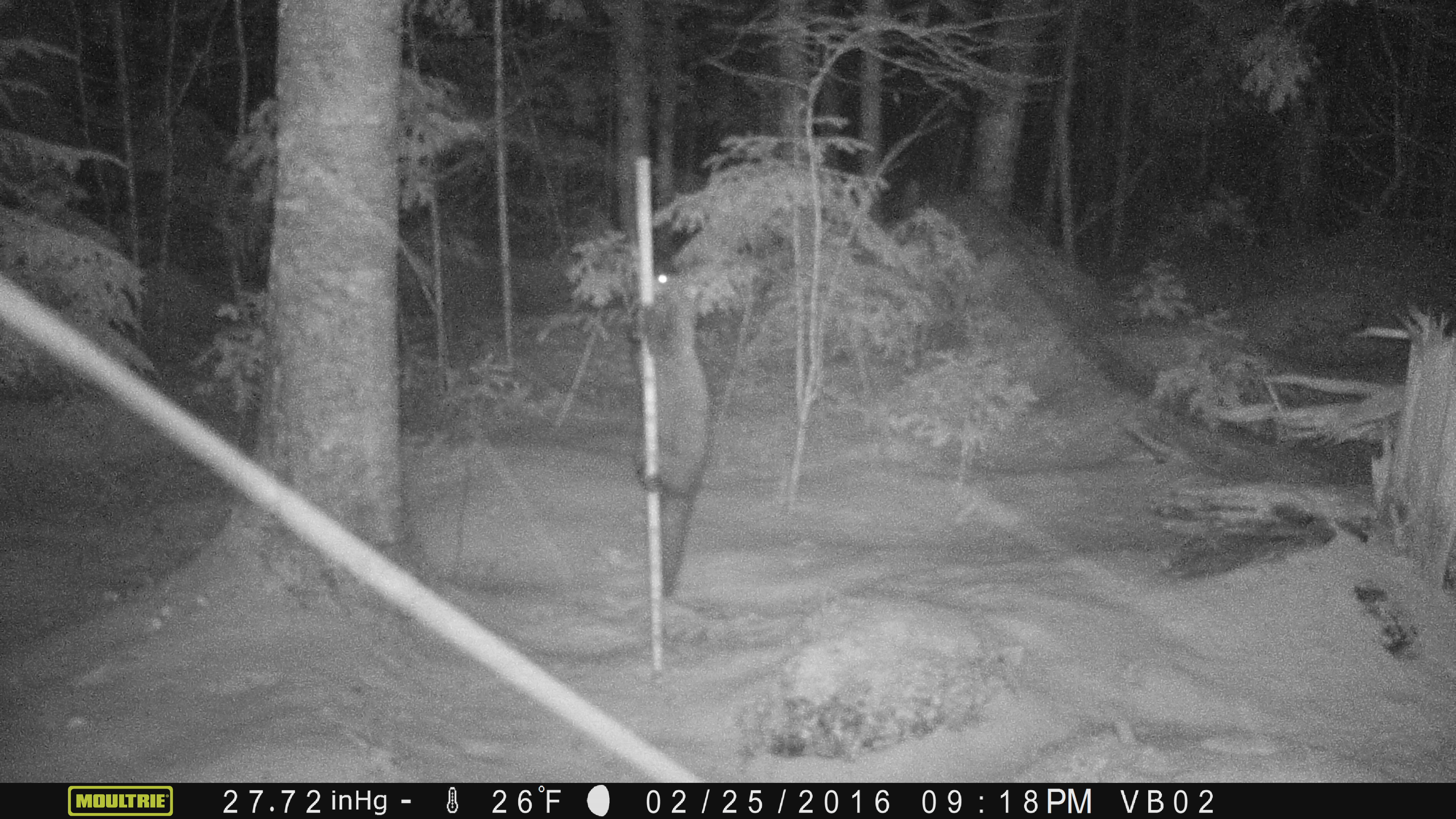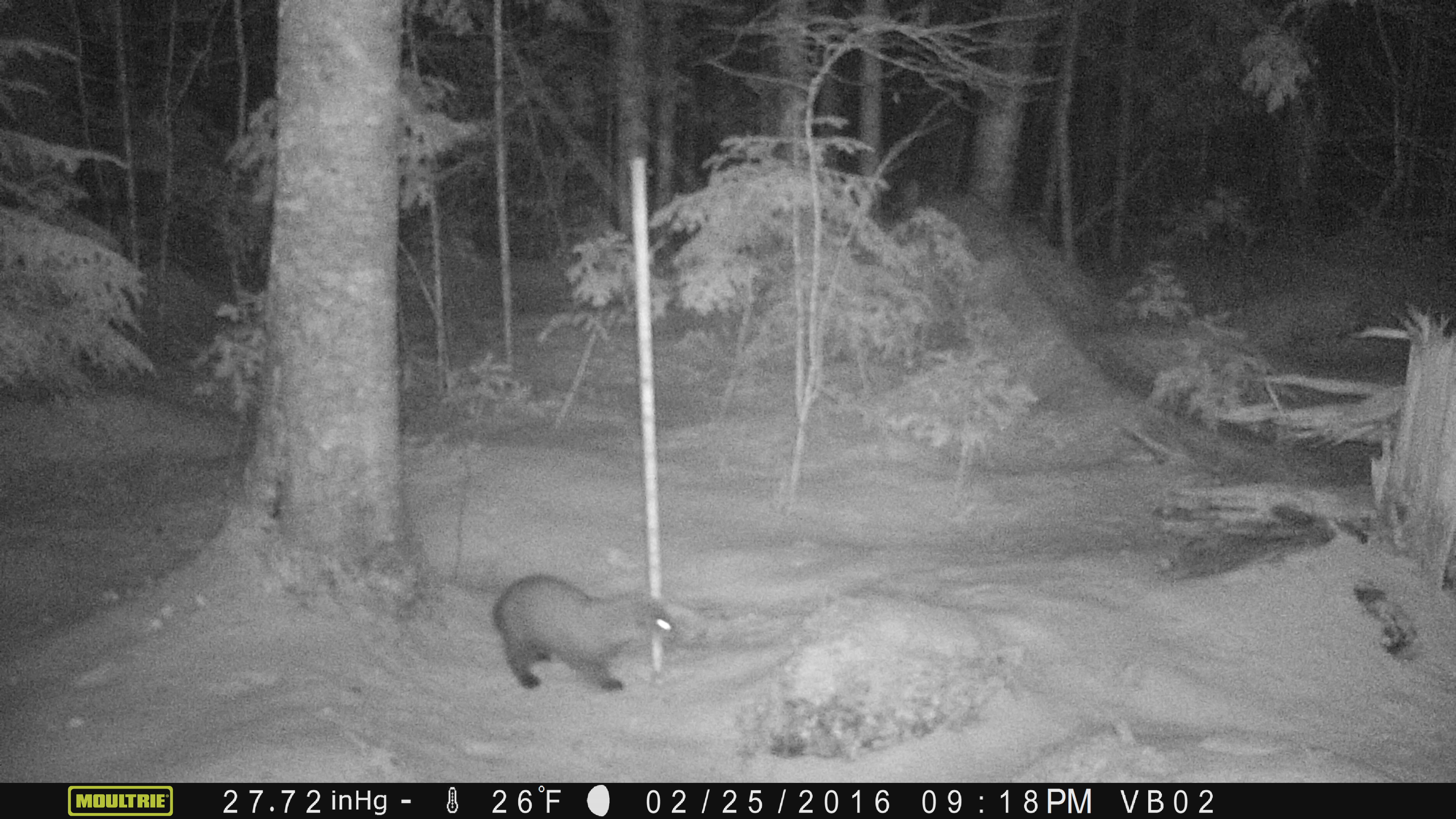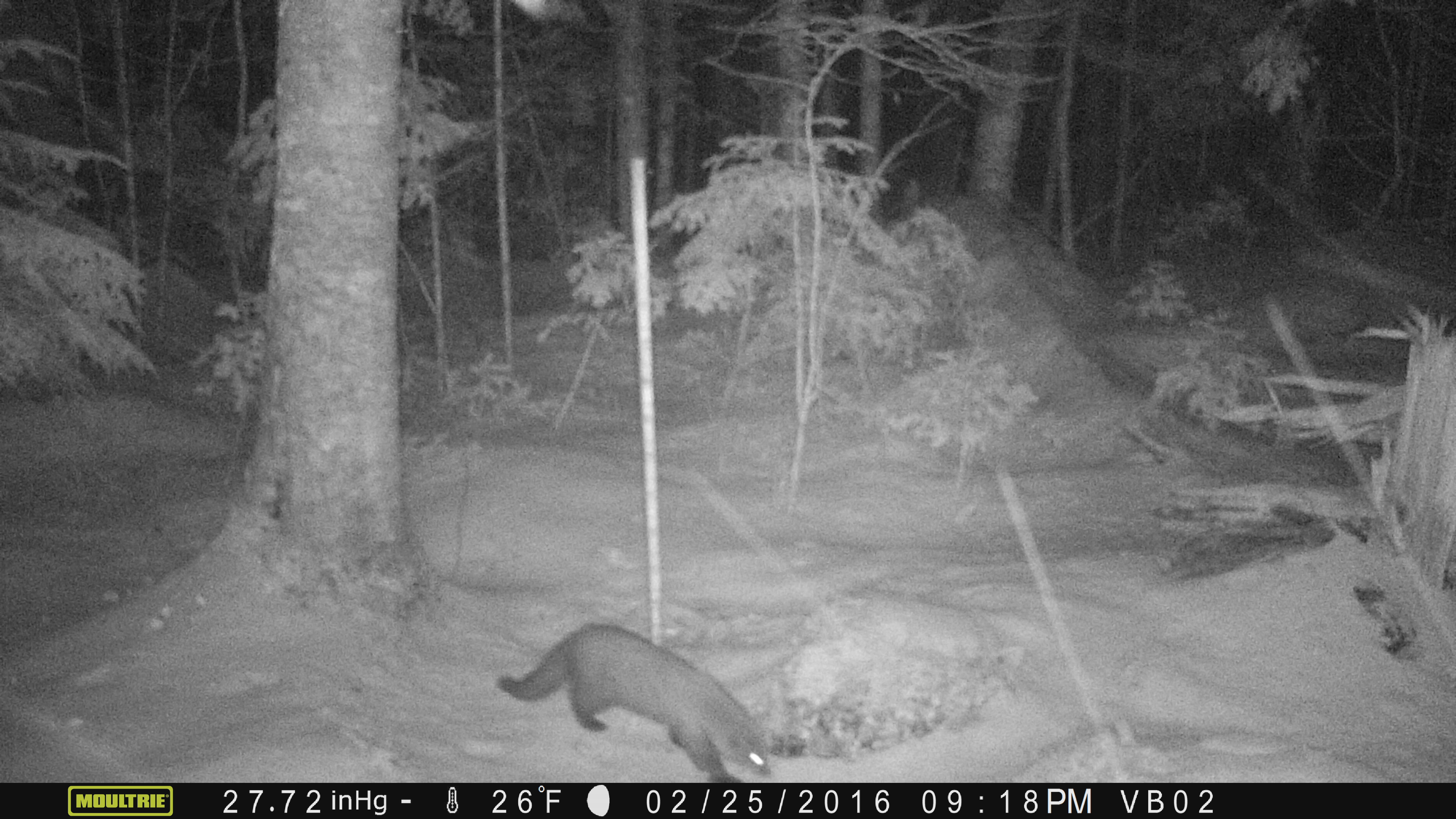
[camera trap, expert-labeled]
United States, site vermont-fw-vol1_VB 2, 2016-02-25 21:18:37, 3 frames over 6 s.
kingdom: Animalia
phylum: Chordata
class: Mammalia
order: Carnivora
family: Mustelidae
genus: Pekania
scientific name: Pekania pennanti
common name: fisher